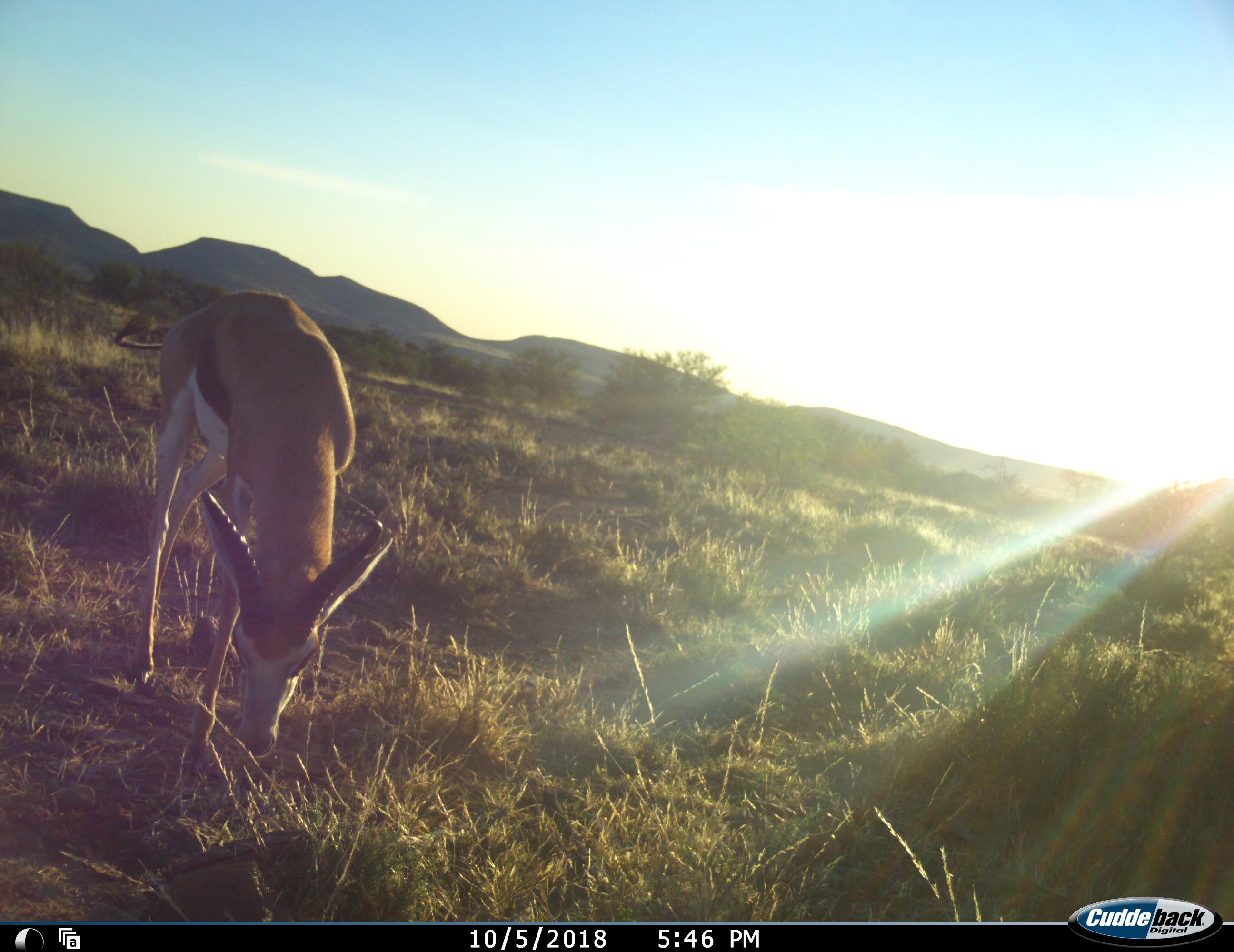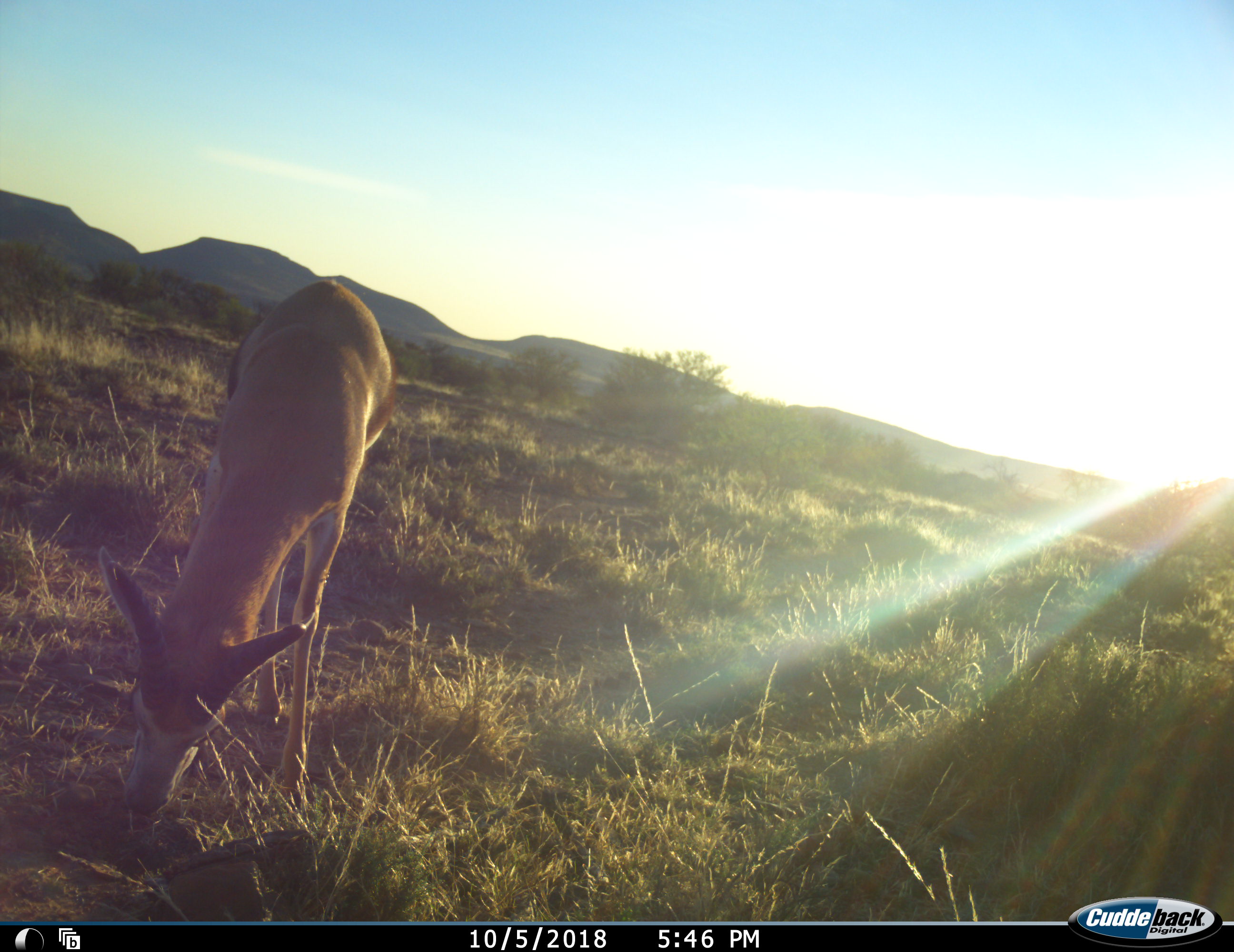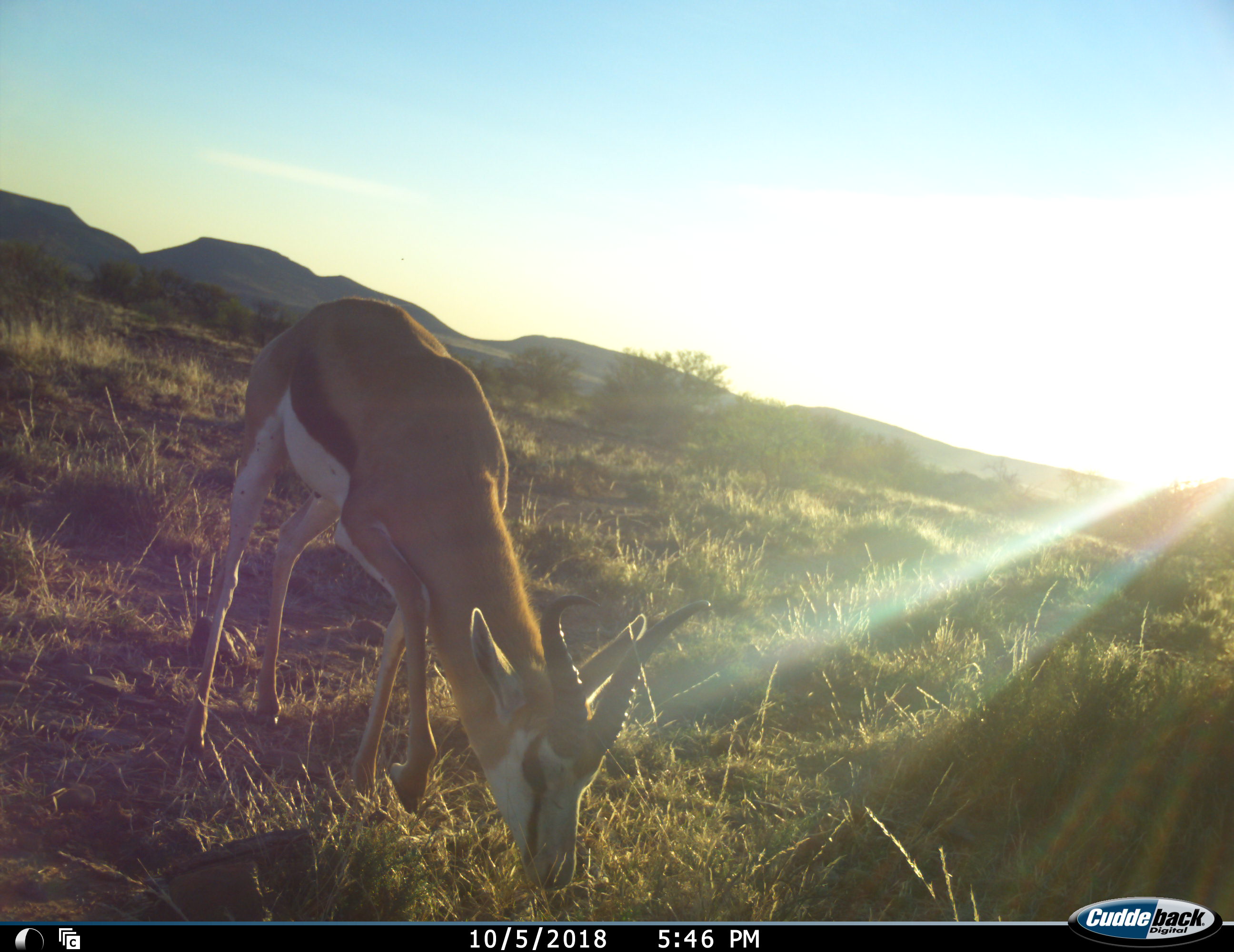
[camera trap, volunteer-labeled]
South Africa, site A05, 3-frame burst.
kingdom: Animalia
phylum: Chordata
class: Mammalia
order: Artiodactyla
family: Bovidae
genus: Antidorcas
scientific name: Antidorcas marsupialis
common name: springbok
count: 1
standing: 10%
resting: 0%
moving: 10%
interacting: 0%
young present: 0%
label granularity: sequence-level